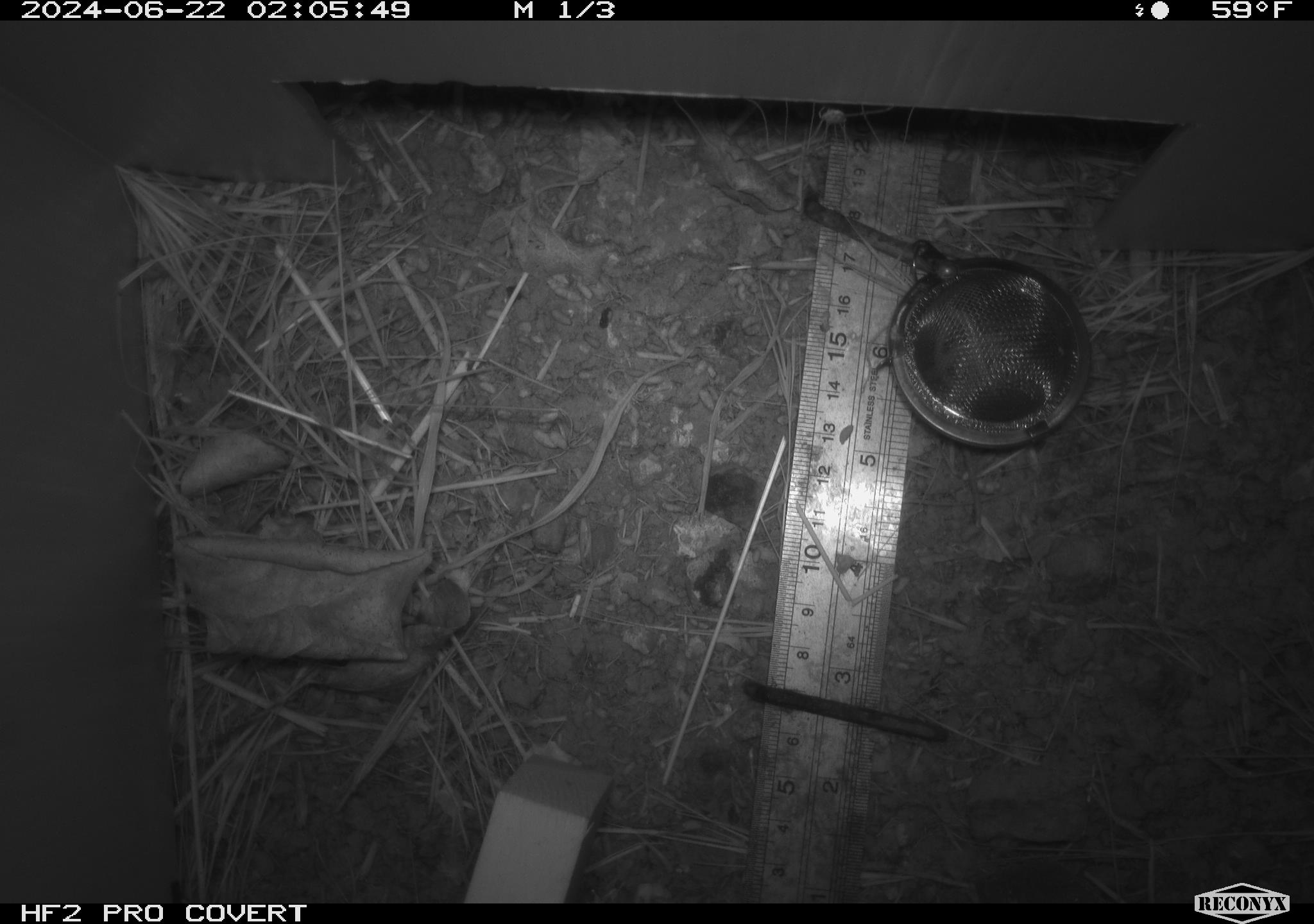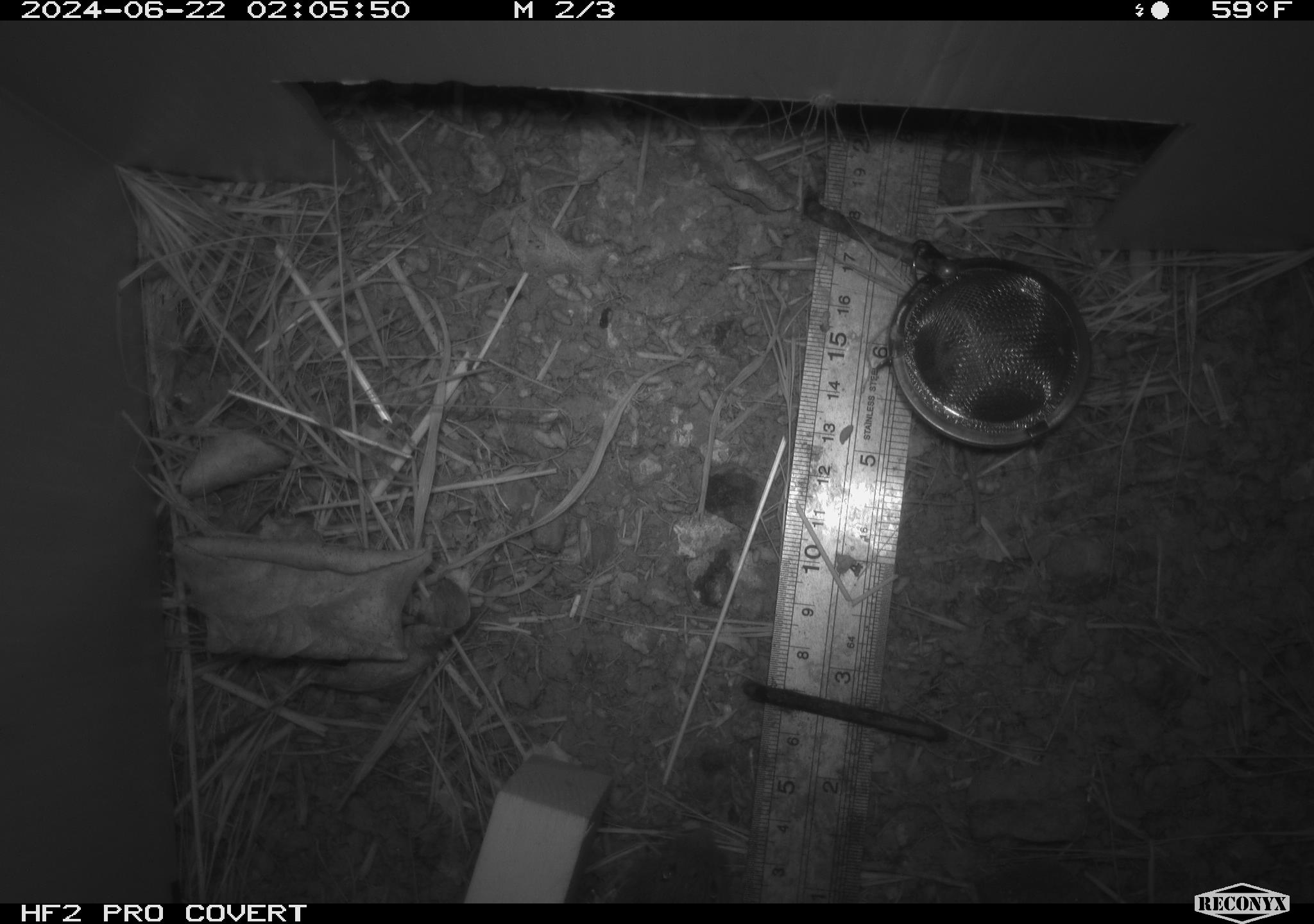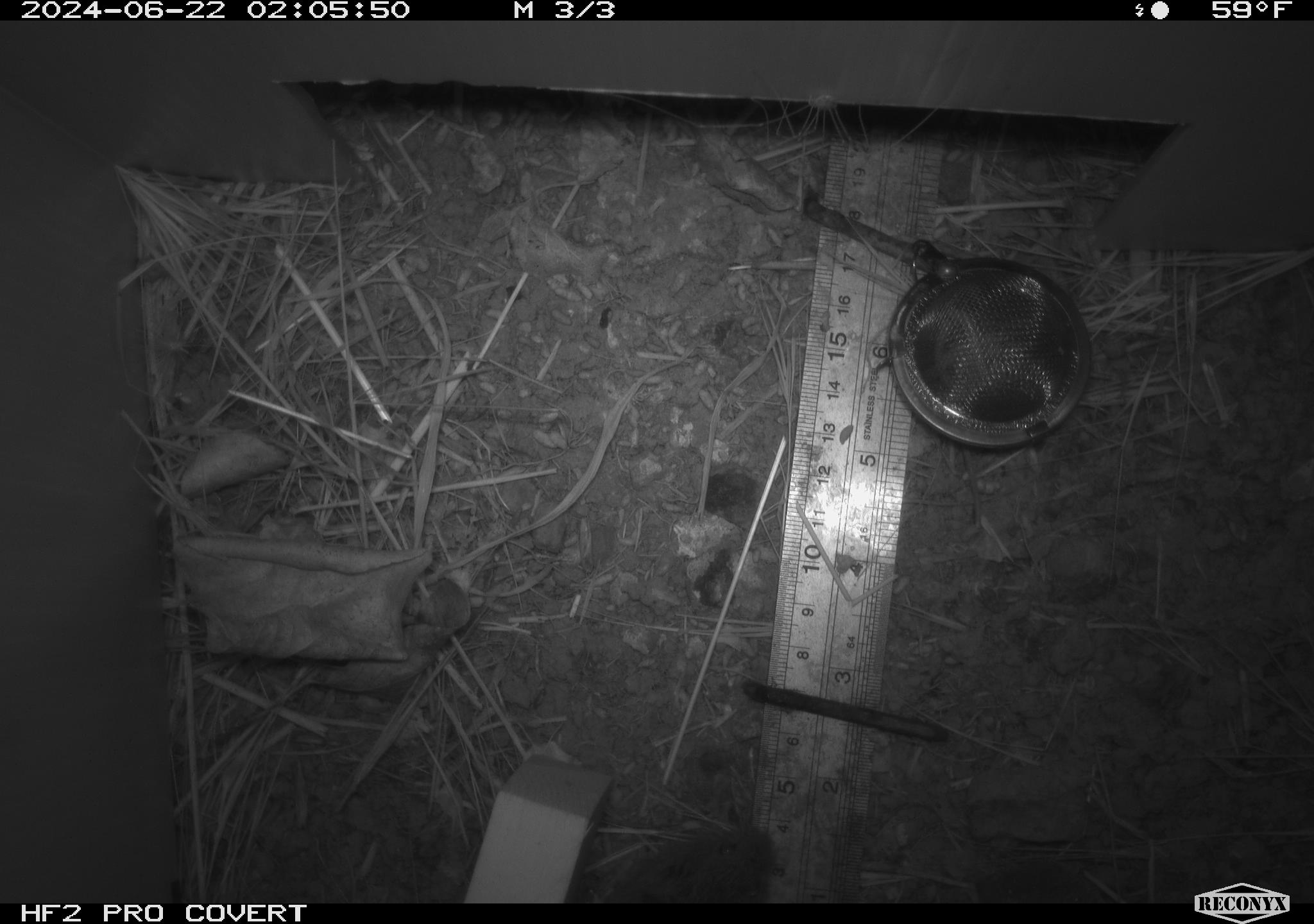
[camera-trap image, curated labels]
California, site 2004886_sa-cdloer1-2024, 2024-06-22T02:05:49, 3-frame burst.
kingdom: Animalia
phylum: Arthropoda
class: Arachnida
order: Araneae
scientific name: Araneae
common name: spider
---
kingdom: Animalia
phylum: Chordata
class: Mammalia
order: Rodentia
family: Cricetidae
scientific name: Arvicolinae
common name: voles, lemmings, and muskrats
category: arvicolinae subfamily